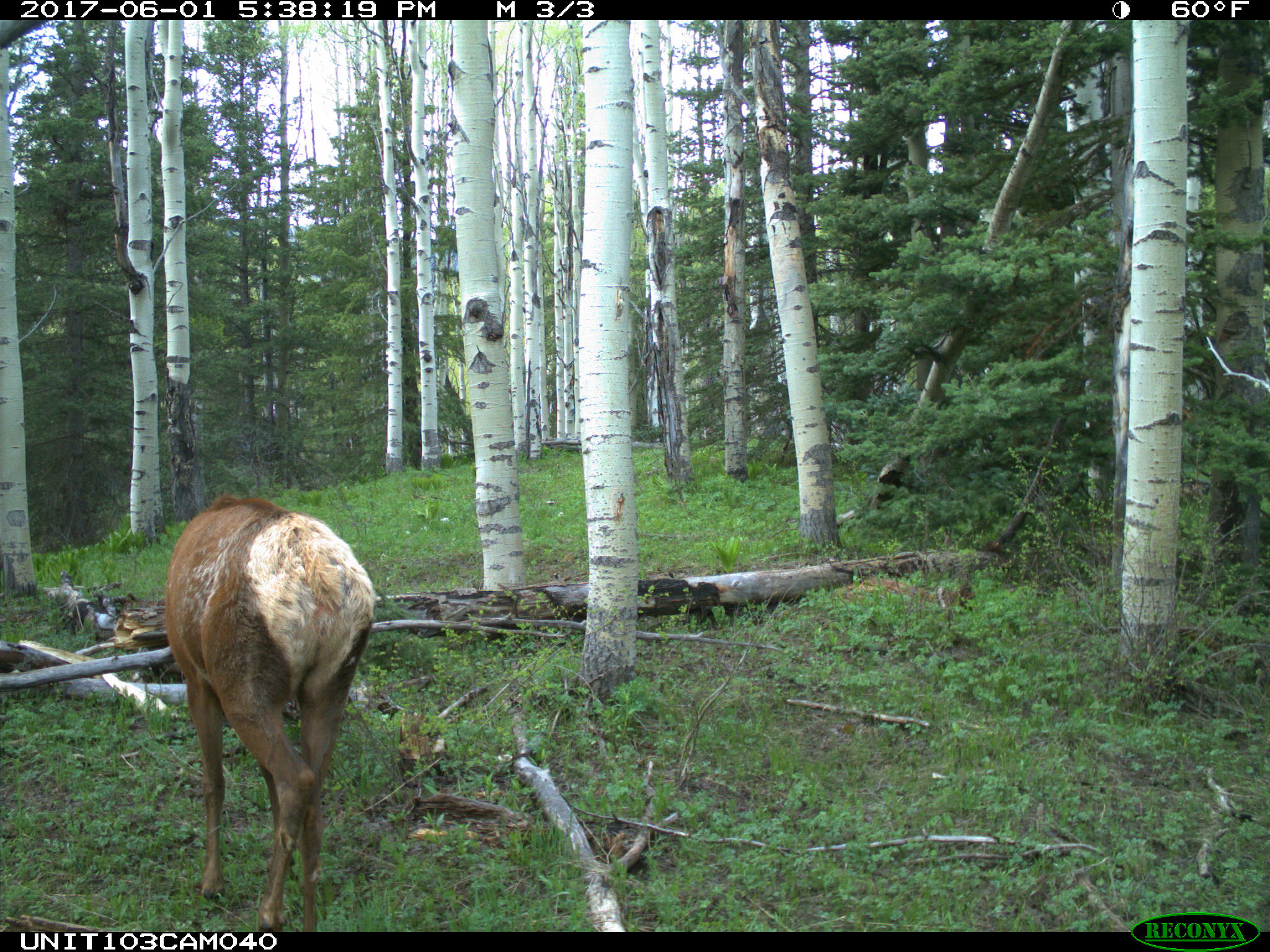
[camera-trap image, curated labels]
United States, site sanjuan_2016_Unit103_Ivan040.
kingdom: Animalia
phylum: Chordata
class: Mammalia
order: Artiodactyla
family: Cervidae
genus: Cervus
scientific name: Cervus elaphus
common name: red deer